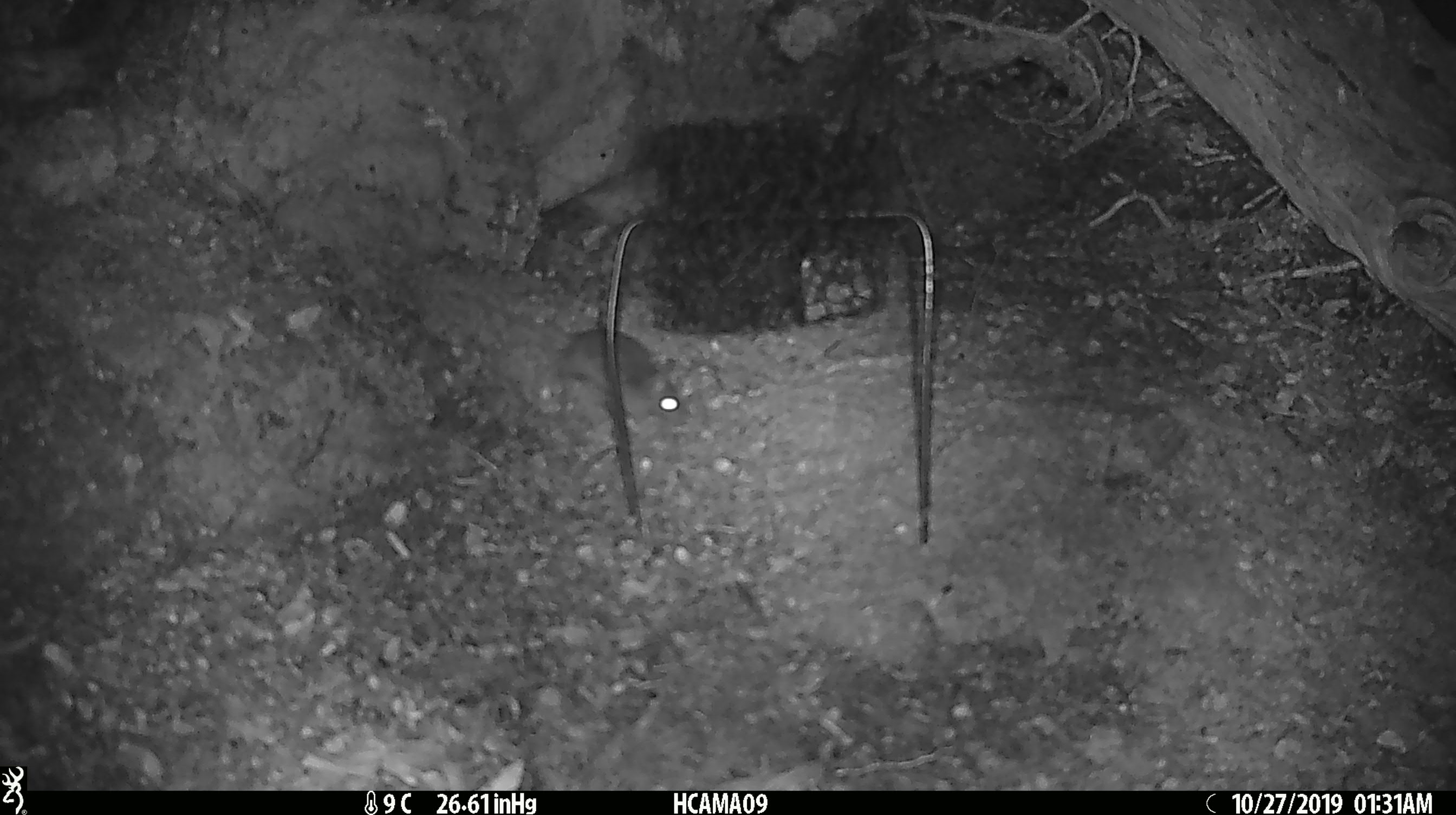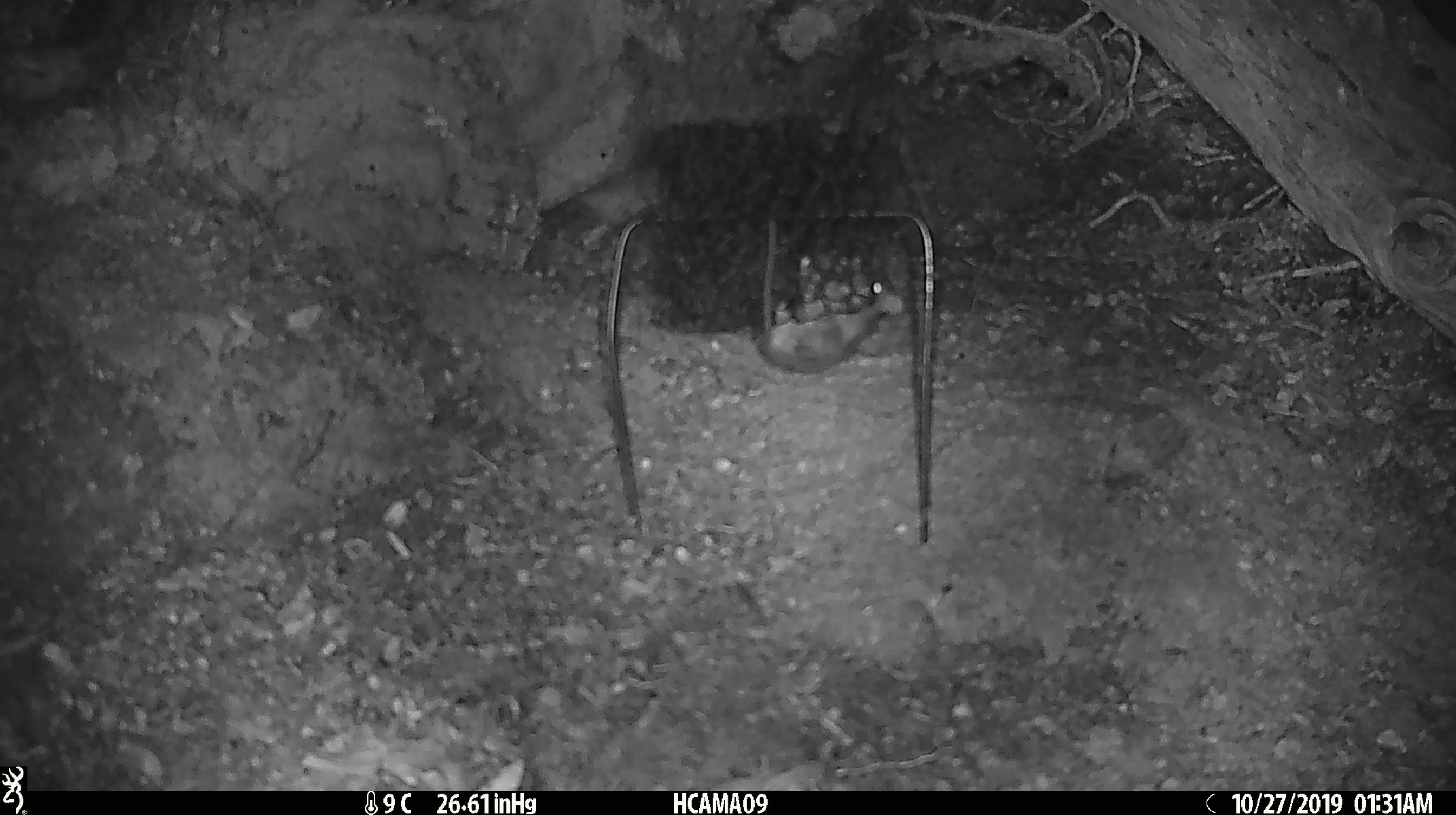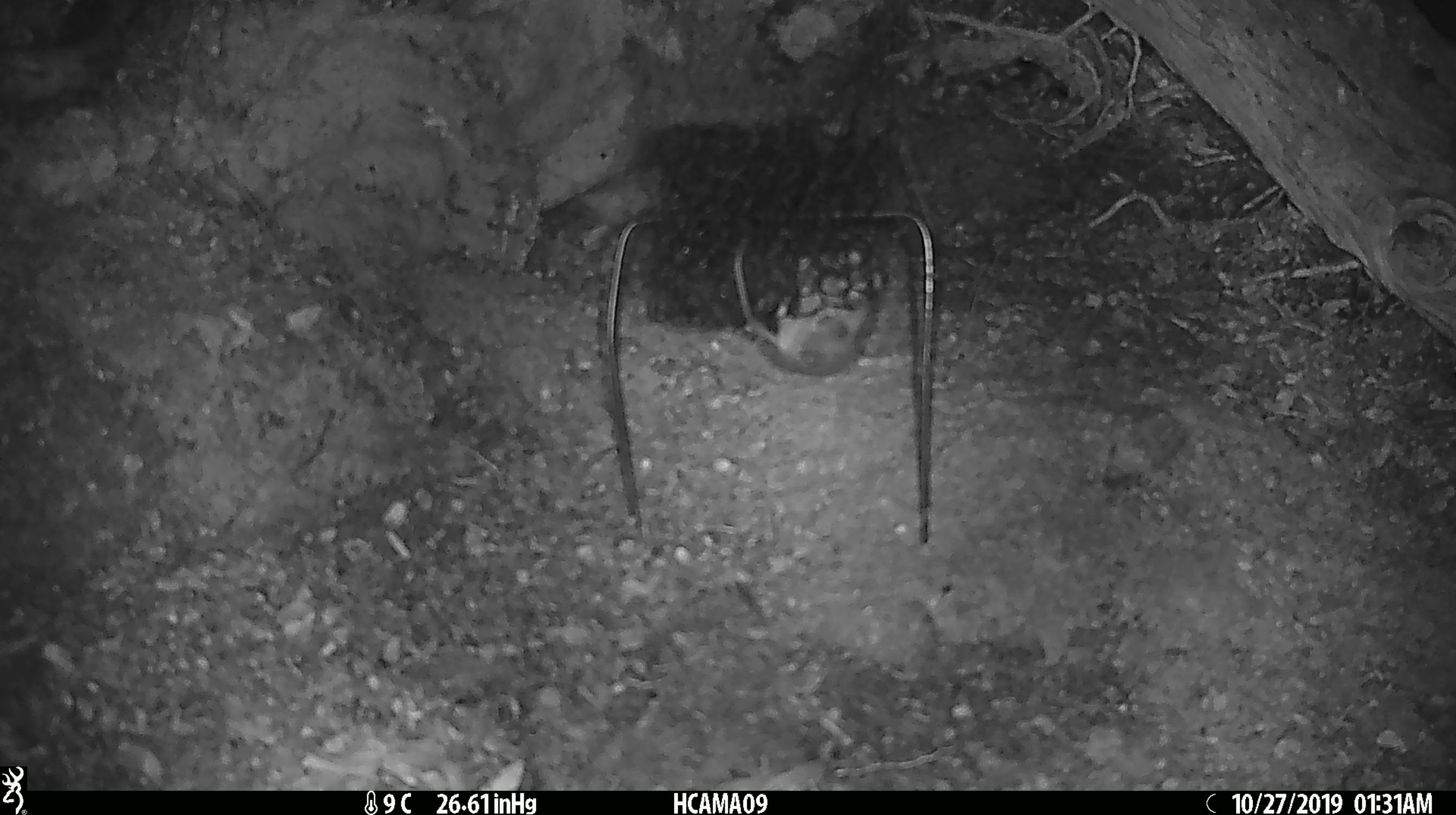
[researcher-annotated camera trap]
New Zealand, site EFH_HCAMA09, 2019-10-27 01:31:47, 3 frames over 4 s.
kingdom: Animalia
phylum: Chordata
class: Mammalia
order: Rodentia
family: Muridae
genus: Mus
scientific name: Mus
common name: mouse